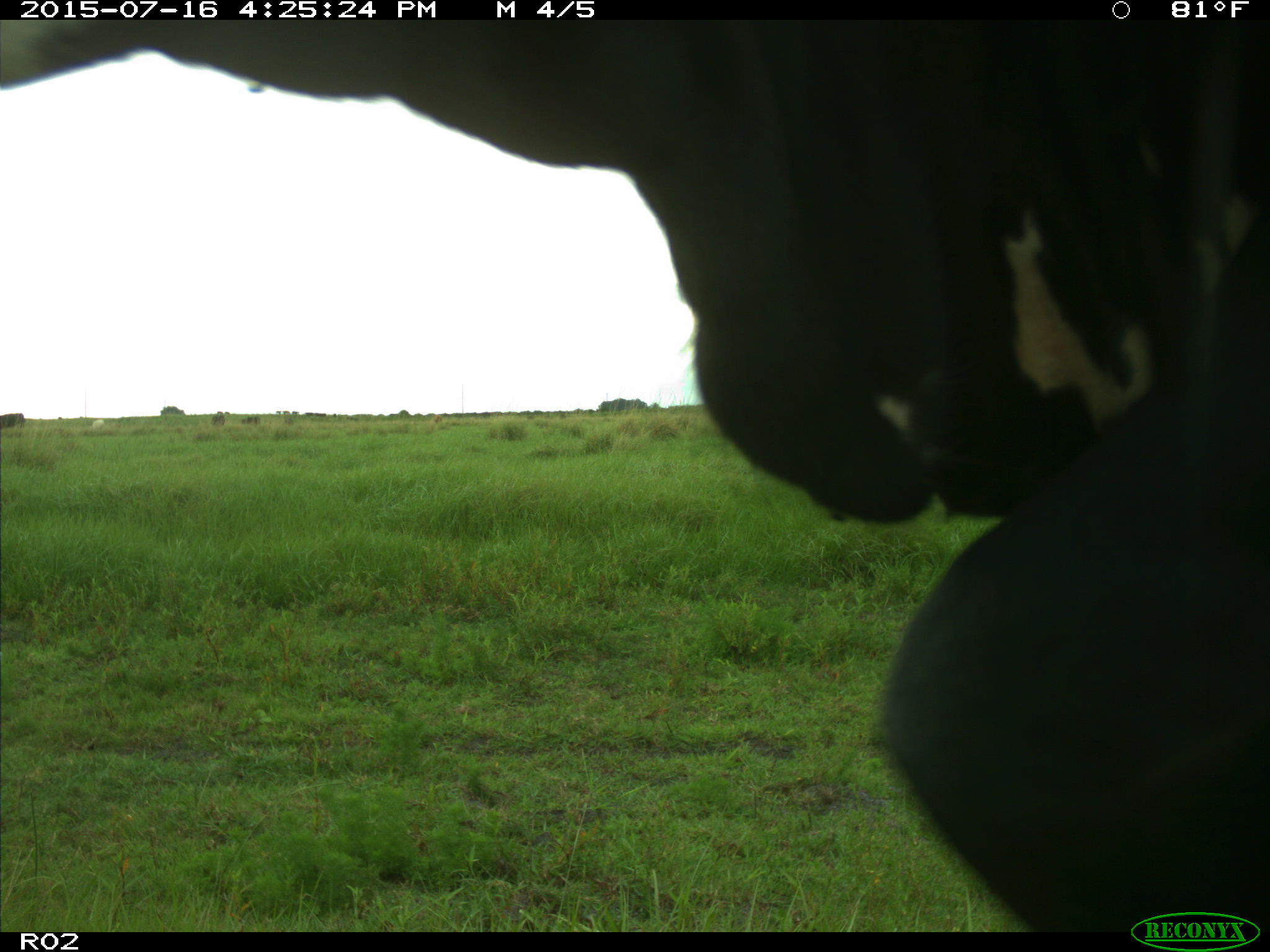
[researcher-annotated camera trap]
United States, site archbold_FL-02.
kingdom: Animalia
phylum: Chordata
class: Mammalia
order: Artiodactyla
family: Bovidae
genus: Bos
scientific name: Bos taurus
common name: domestic cow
Bos taurus (domestic cow).